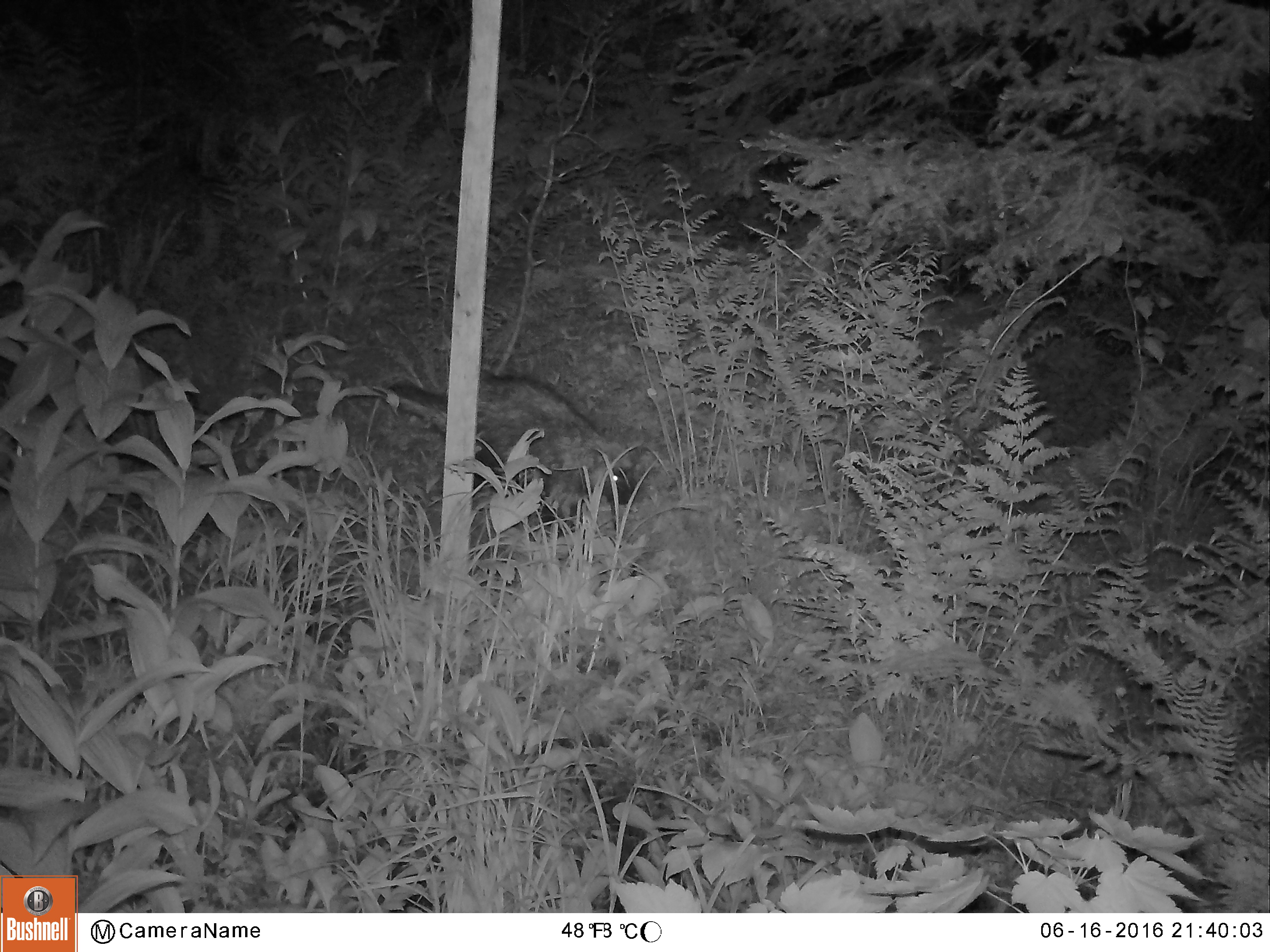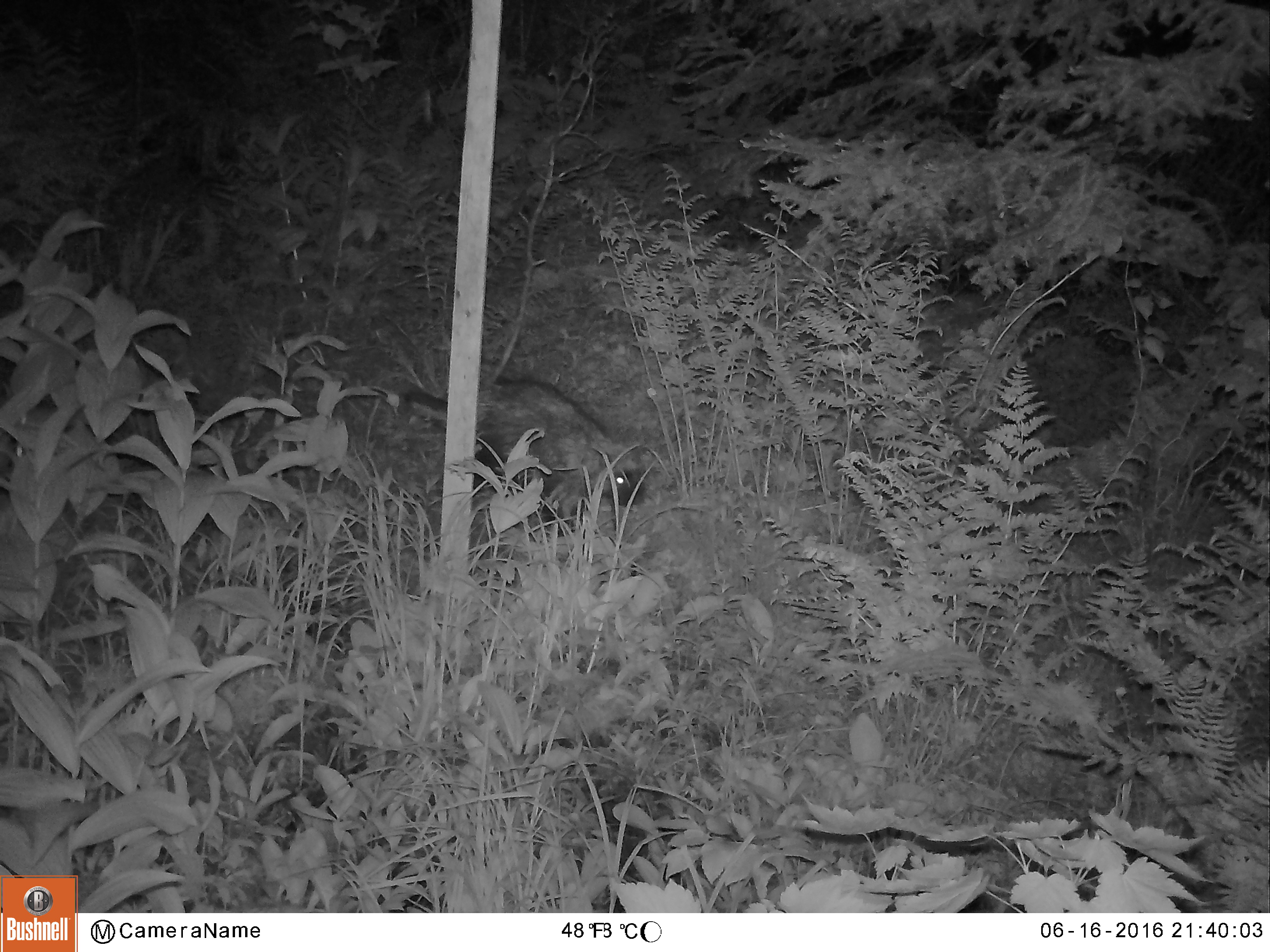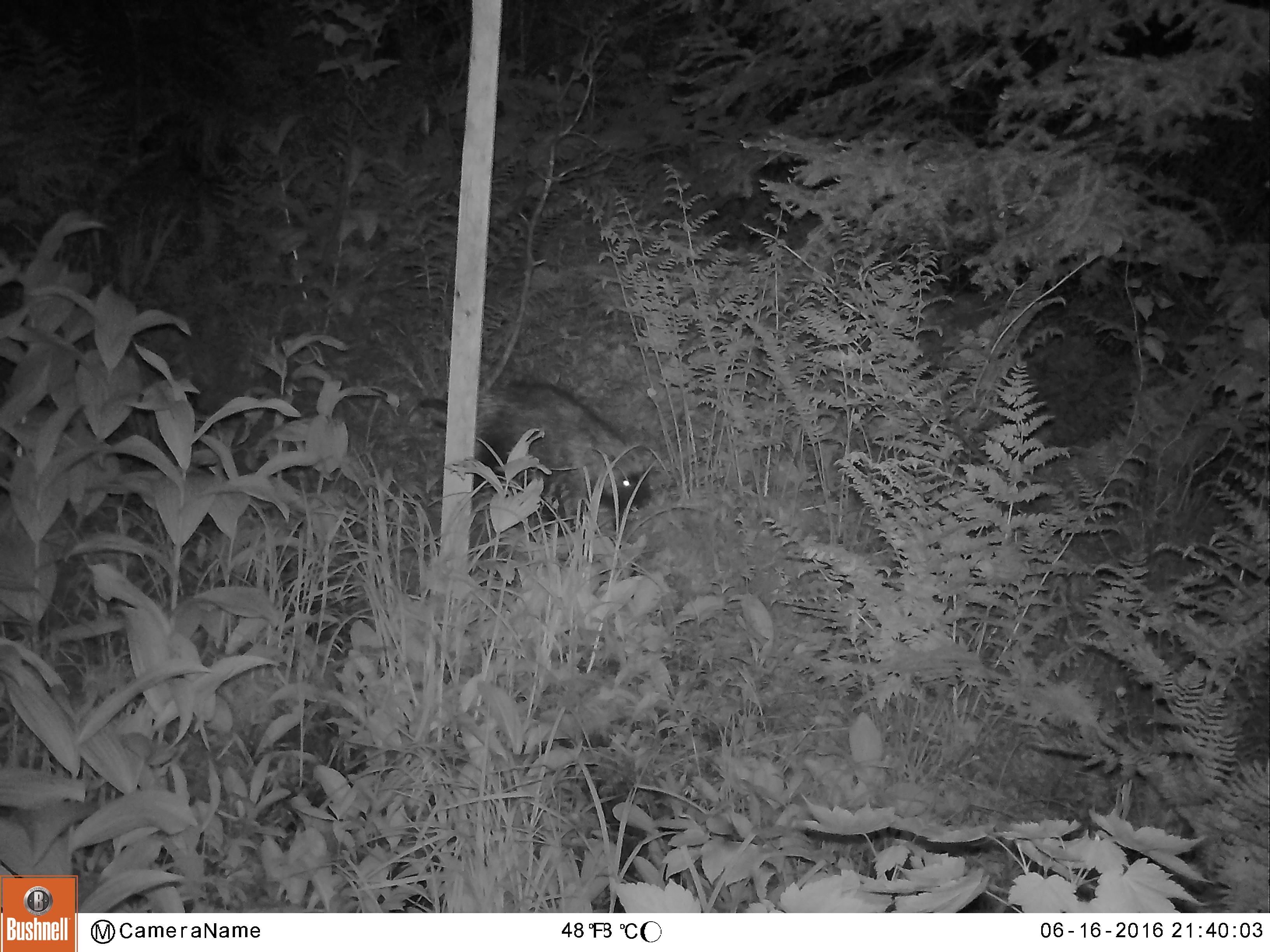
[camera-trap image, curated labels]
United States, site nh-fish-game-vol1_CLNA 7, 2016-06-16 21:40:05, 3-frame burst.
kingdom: Animalia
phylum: Chordata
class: Mammalia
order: Rodentia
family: Erethizontidae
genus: Erethizon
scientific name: Erethizon dorsatum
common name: porcupine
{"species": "porcupine (Erethizon dorsatum)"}